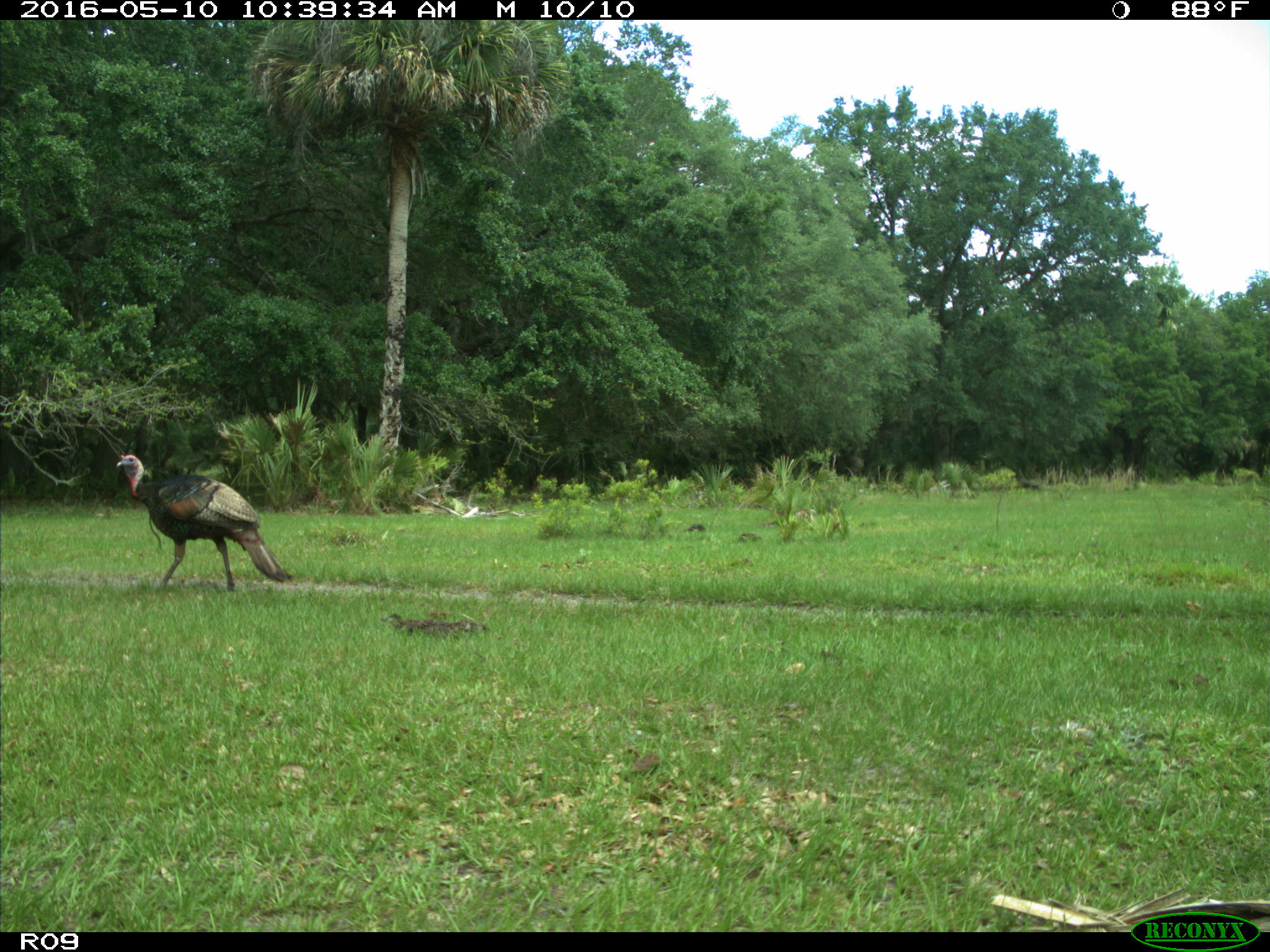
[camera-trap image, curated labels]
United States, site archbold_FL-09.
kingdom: Animalia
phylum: Chordata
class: Aves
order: Galliformes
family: Phasianidae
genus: Meleagris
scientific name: Meleagris gallopavo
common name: wild turkey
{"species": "Meleagris gallopavo (wild turkey)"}